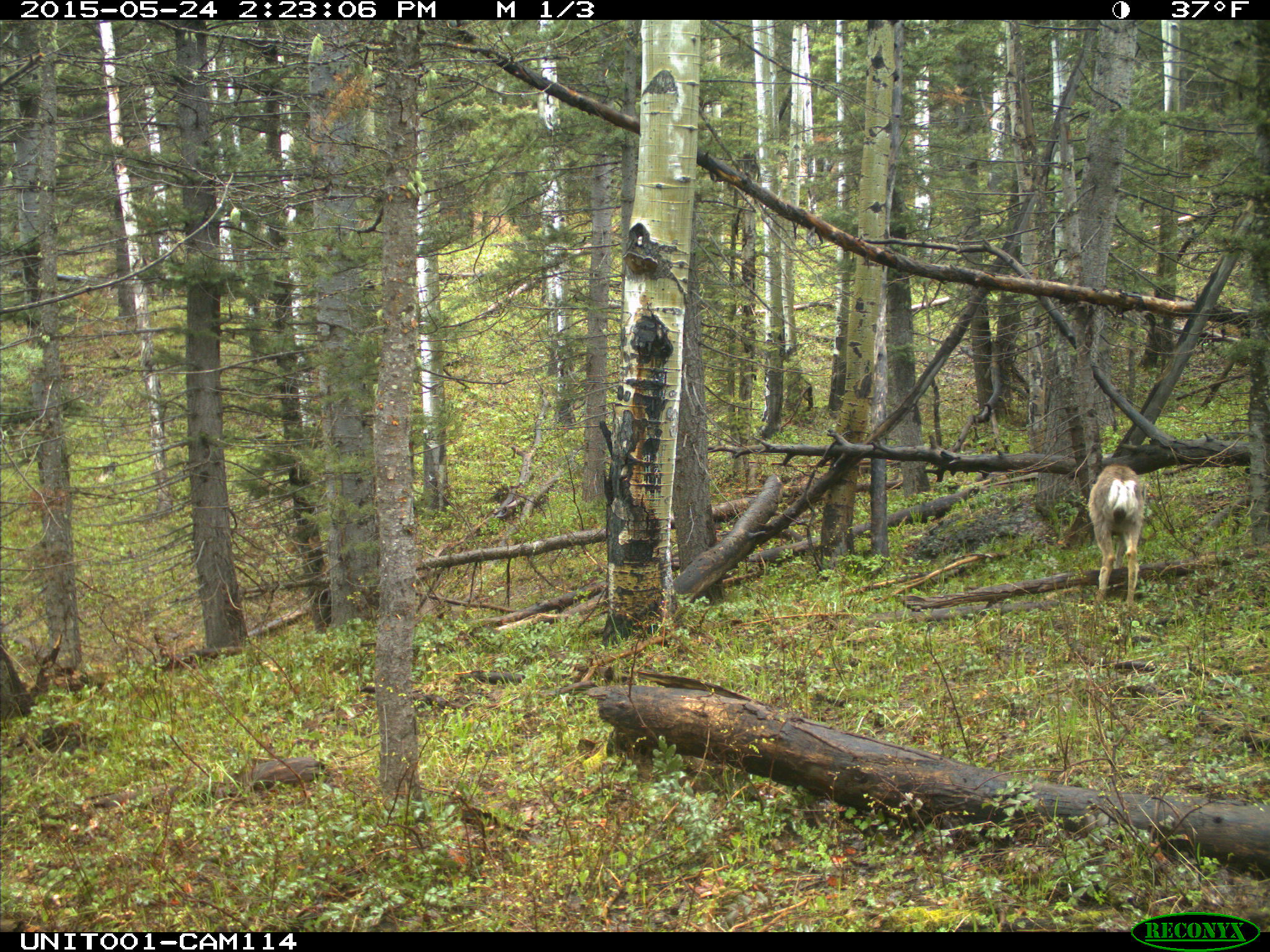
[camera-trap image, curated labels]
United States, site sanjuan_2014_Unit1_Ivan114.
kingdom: Animalia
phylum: Chordata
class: Mammalia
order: Artiodactyla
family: Cervidae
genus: Odocoileus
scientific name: Odocoileus hemionus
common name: mule deer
Odocoileus hemionus (mule deer).